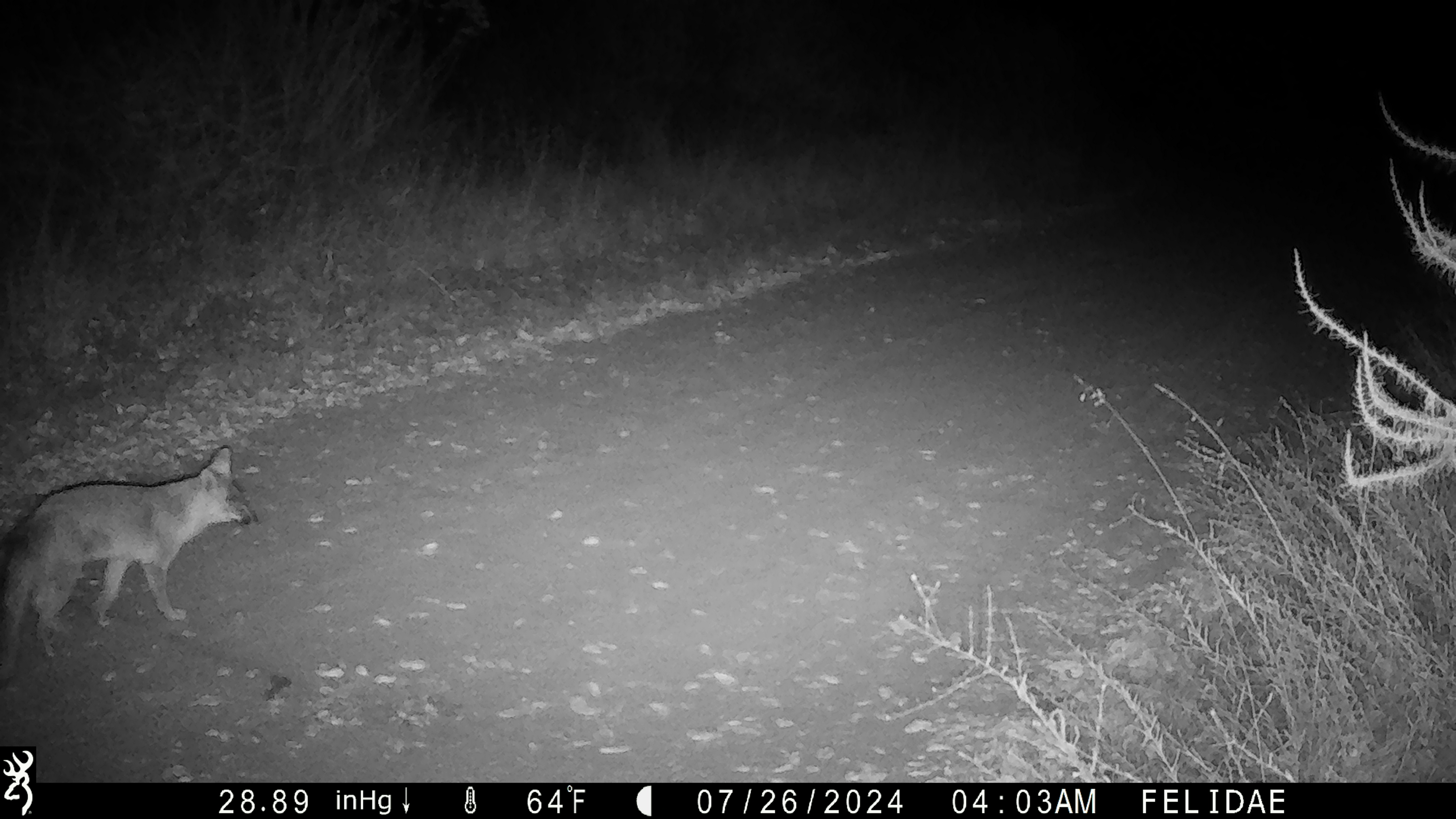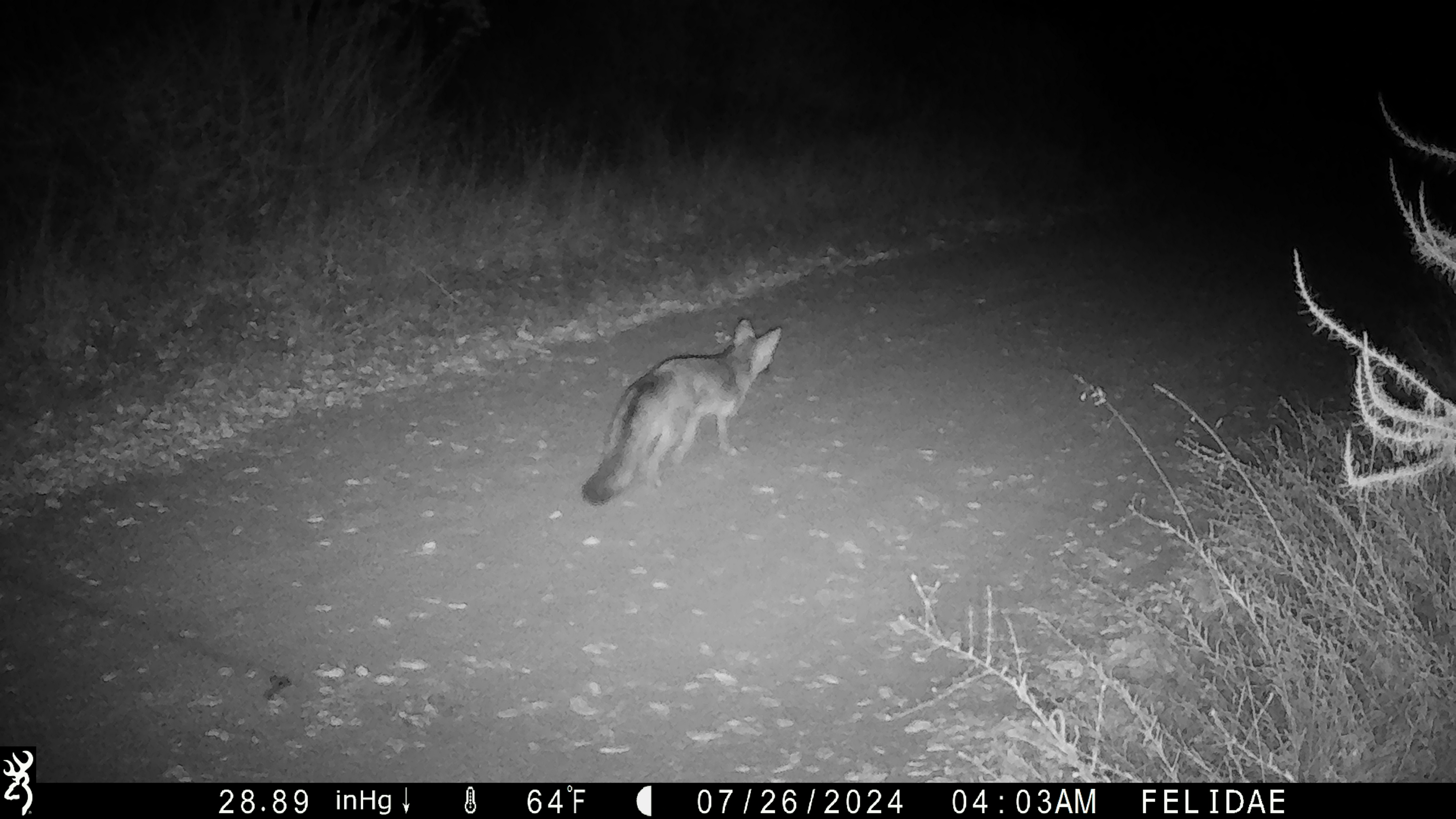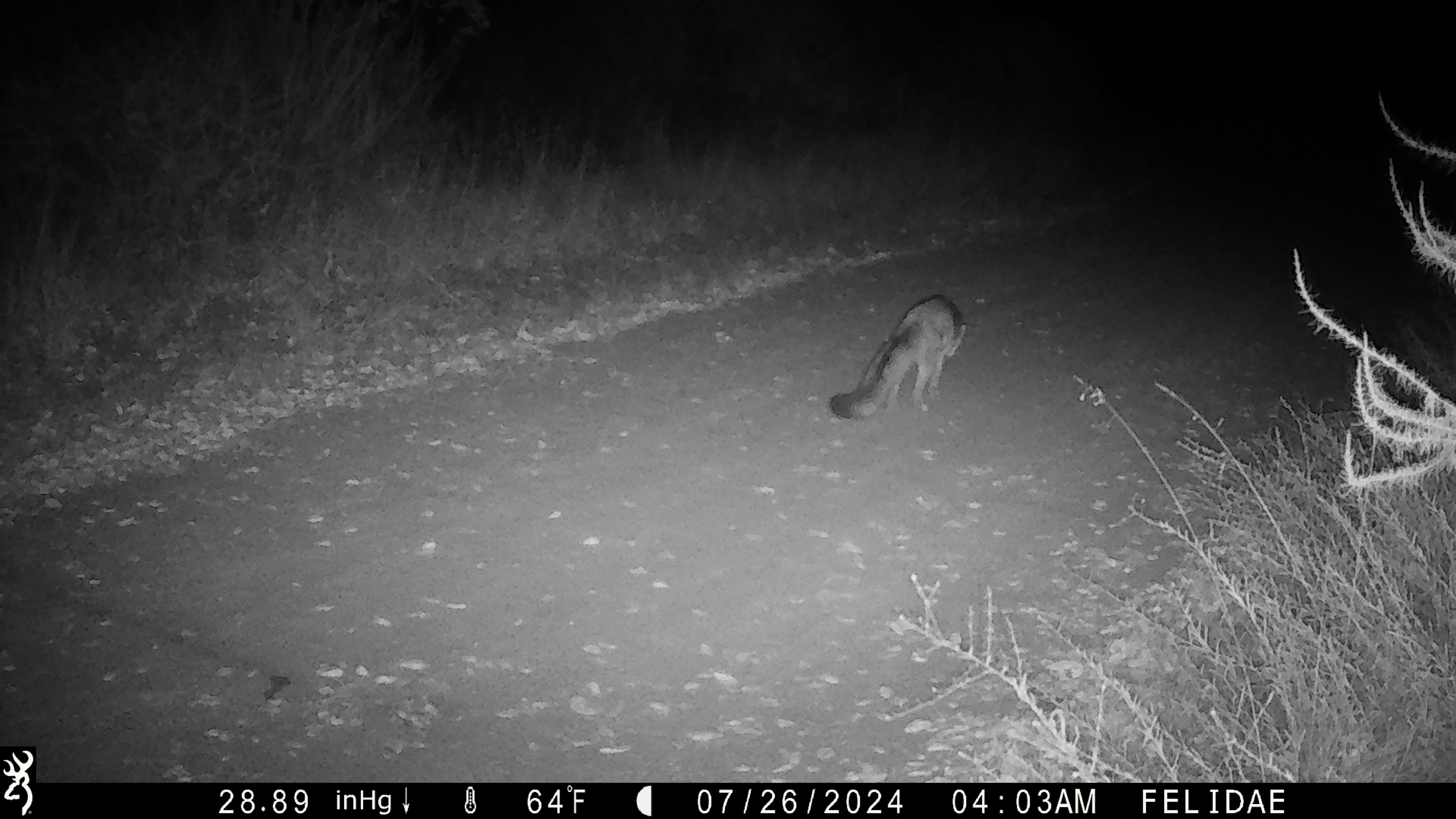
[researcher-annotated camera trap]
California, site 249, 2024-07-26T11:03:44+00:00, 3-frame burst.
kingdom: Animalia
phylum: Chordata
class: Mammalia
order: Carnivora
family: Canidae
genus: Urocyon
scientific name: Urocyon cinereoargenteus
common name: gray fox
Gray fox (Urocyon cinereoargenteus).